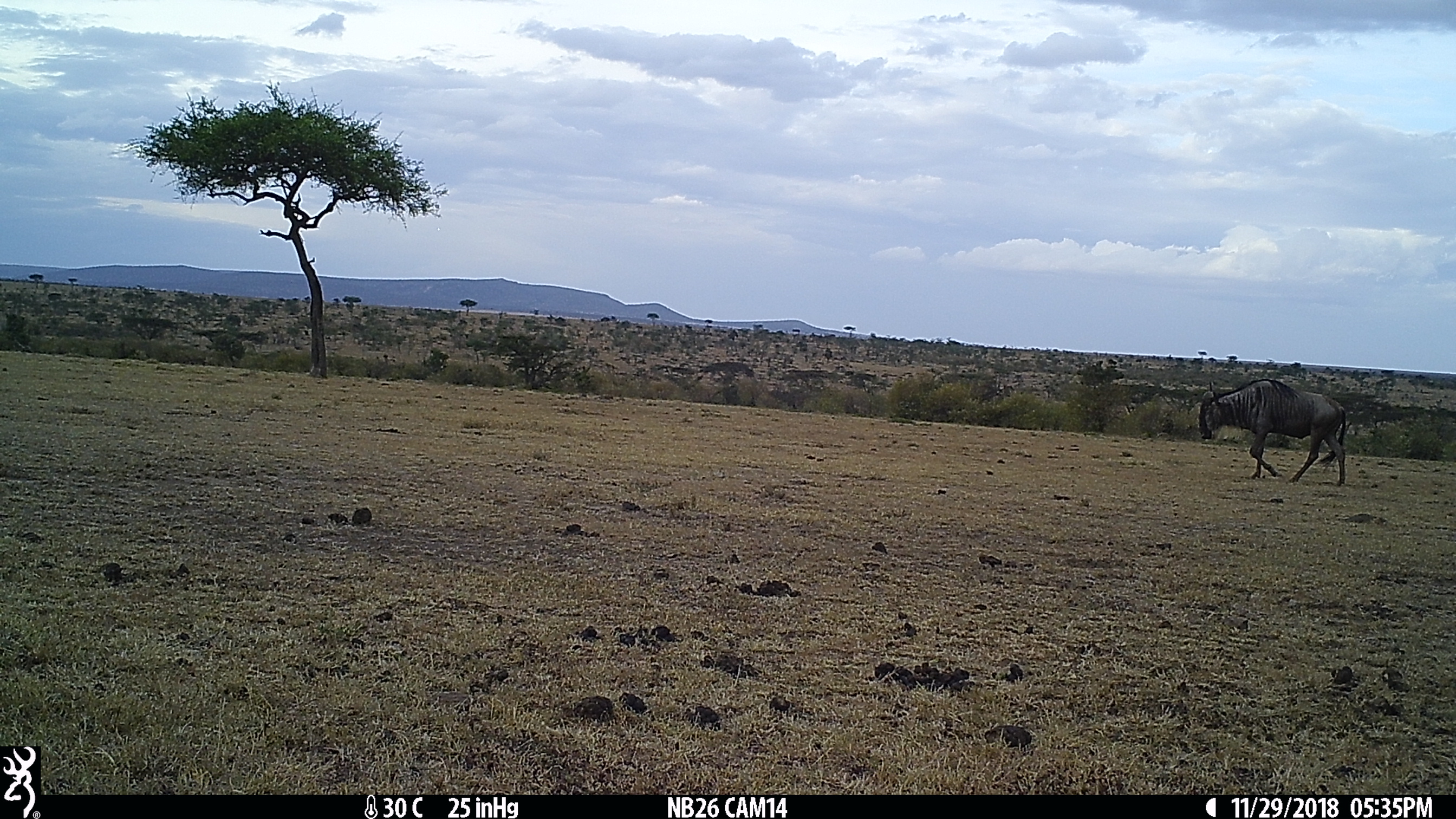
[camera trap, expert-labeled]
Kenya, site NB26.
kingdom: Animalia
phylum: Chordata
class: Mammalia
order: Artiodactyla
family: Bovidae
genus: Connochaetes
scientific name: Connochaetes taurinus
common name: blue wildebeest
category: wildebeest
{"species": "wildebeest (blue wildebeest) (Connochaetes taurinus)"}